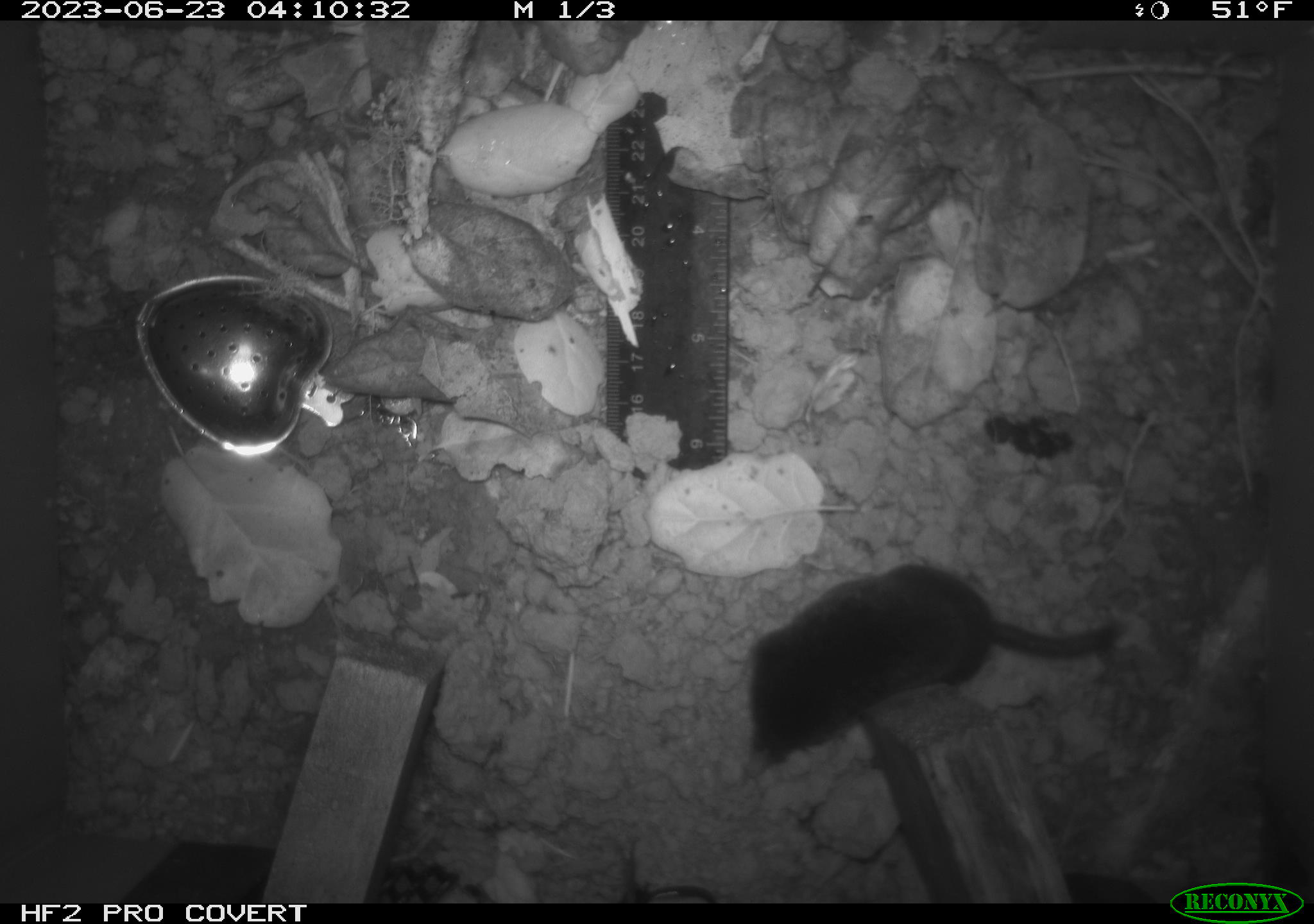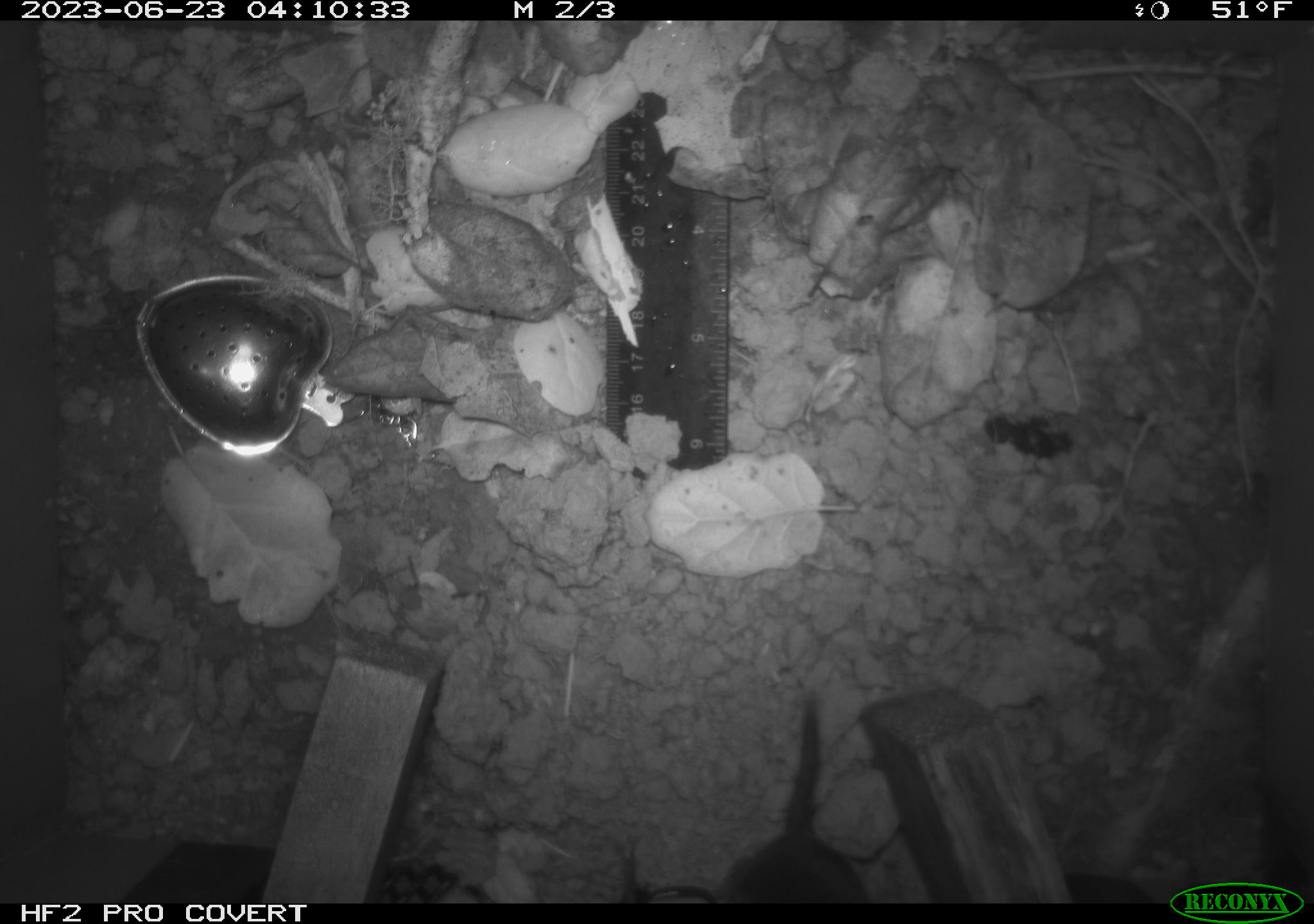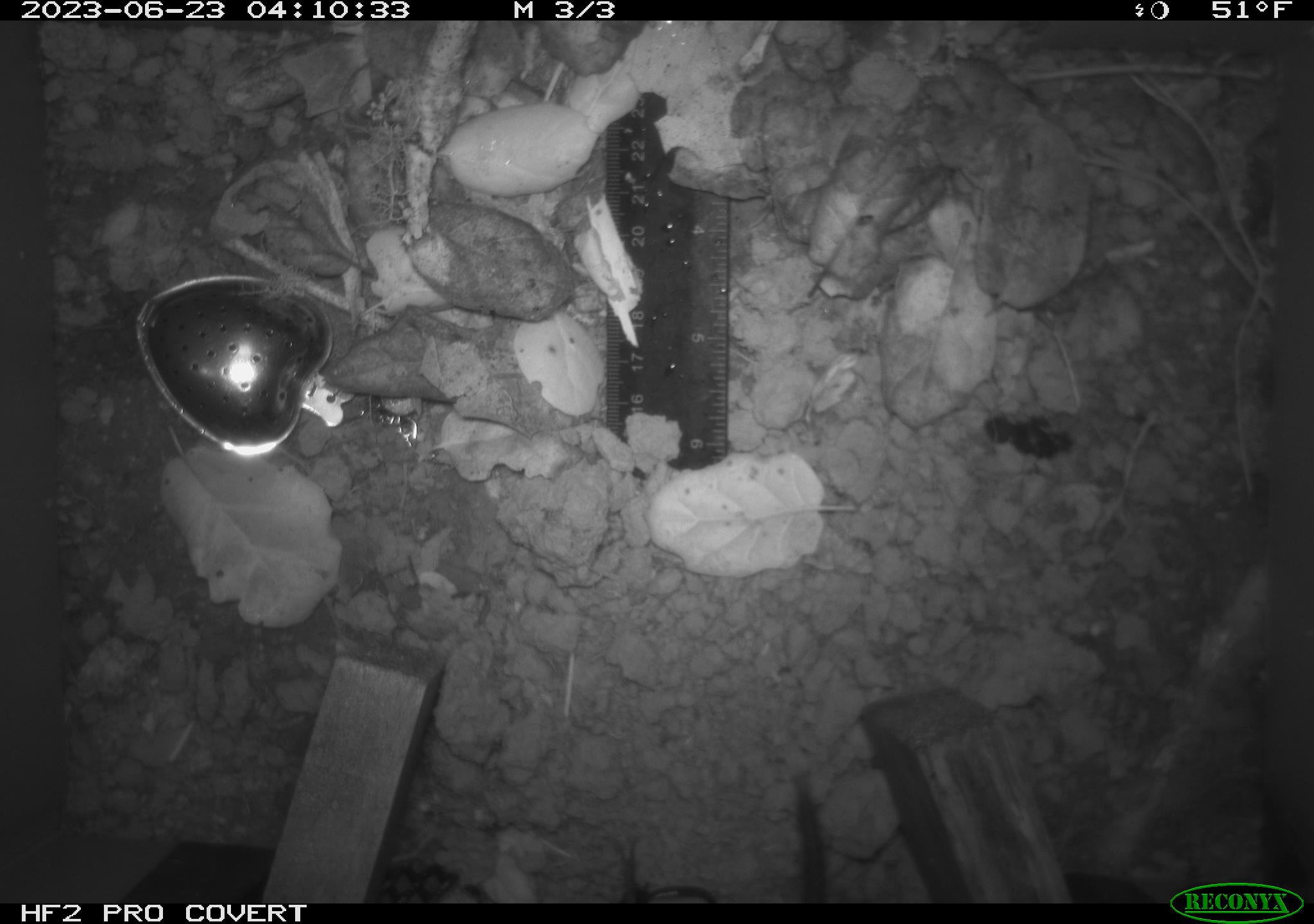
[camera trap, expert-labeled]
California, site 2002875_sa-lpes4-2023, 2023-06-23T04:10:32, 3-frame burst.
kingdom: Animalia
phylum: Chordata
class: Mammalia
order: Eulipotyphla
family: Soricidae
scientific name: Soricidae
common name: shrews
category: soricidae family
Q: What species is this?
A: Soricidae family (shrews) (Soricidae).